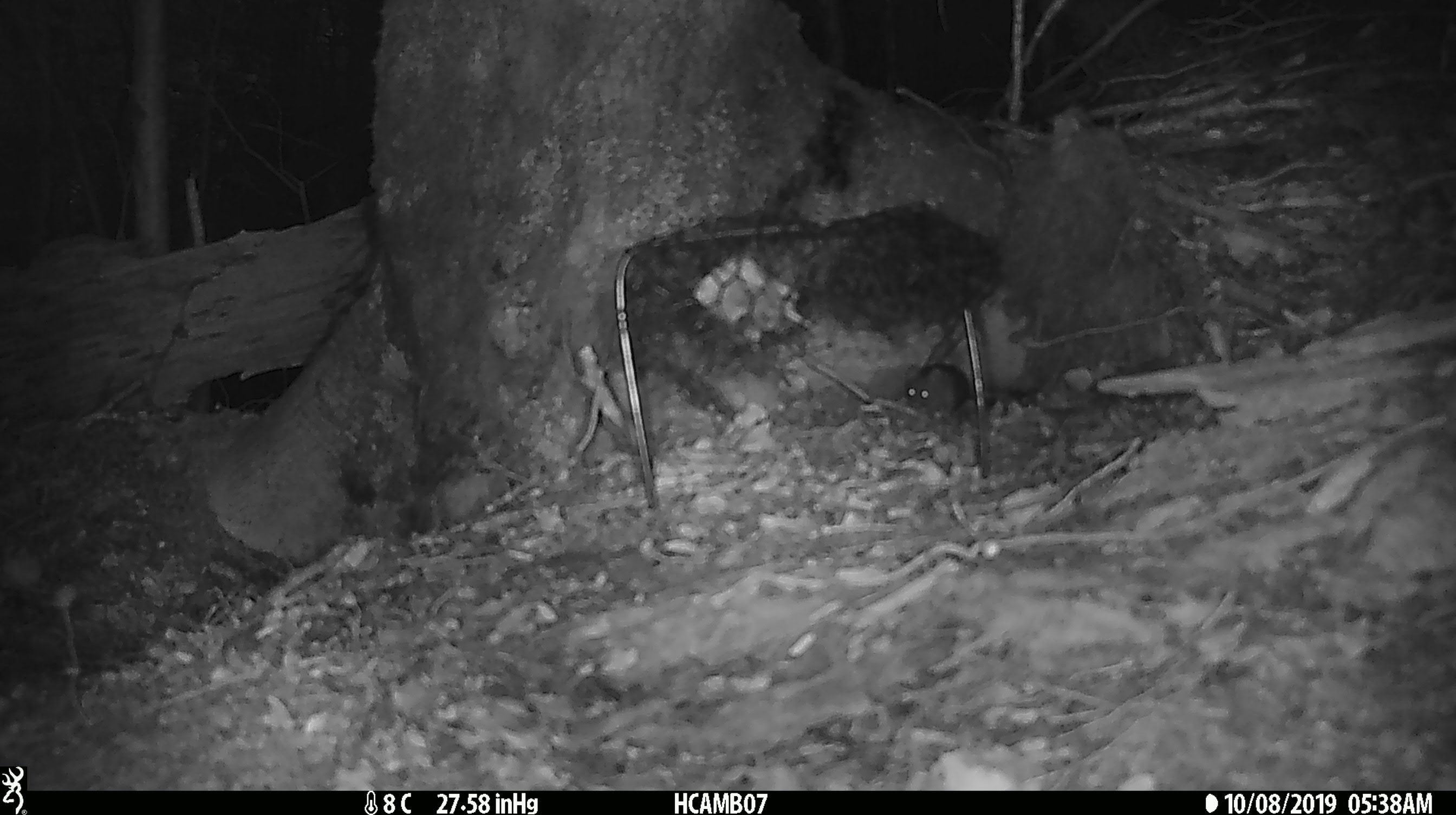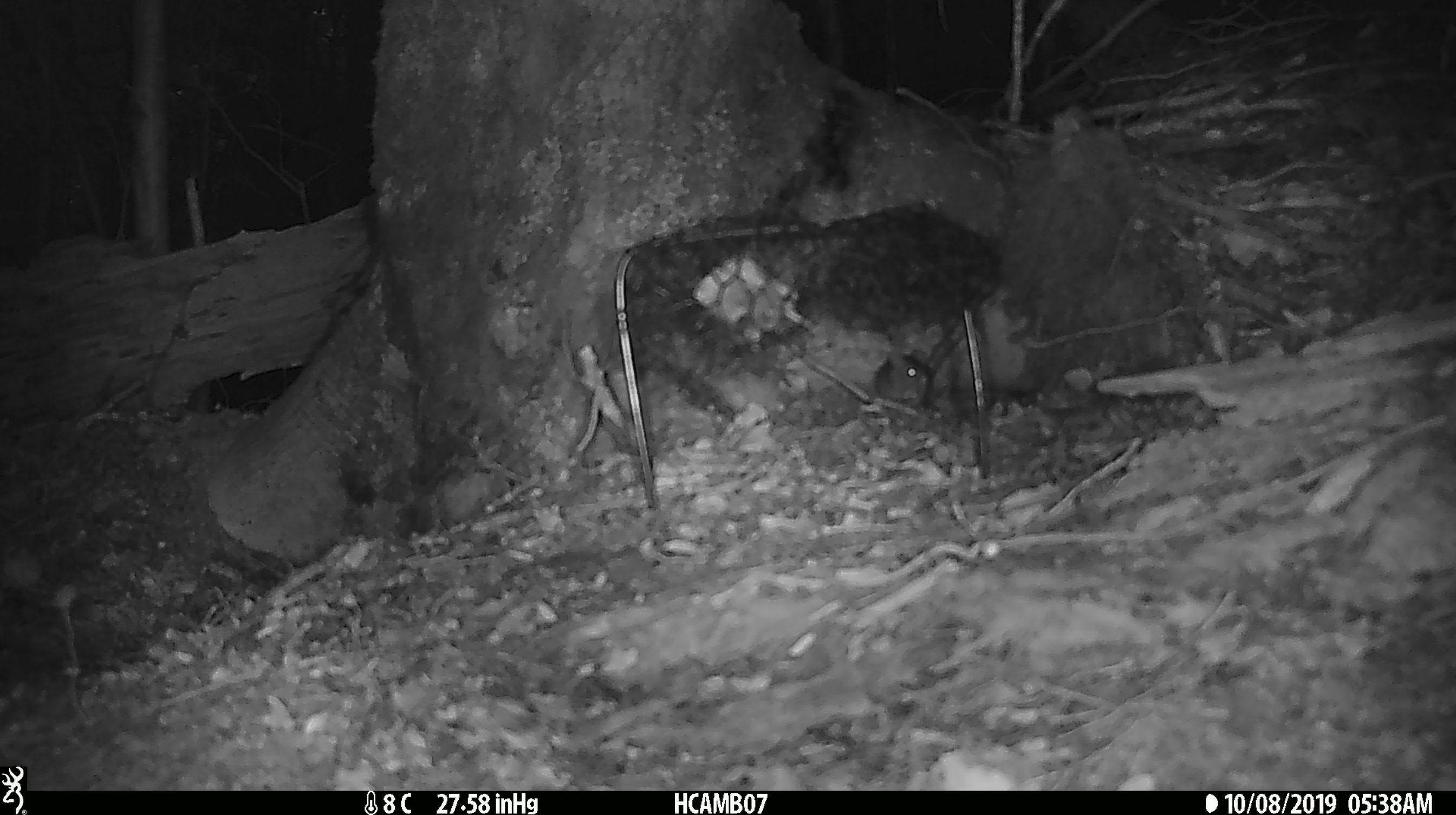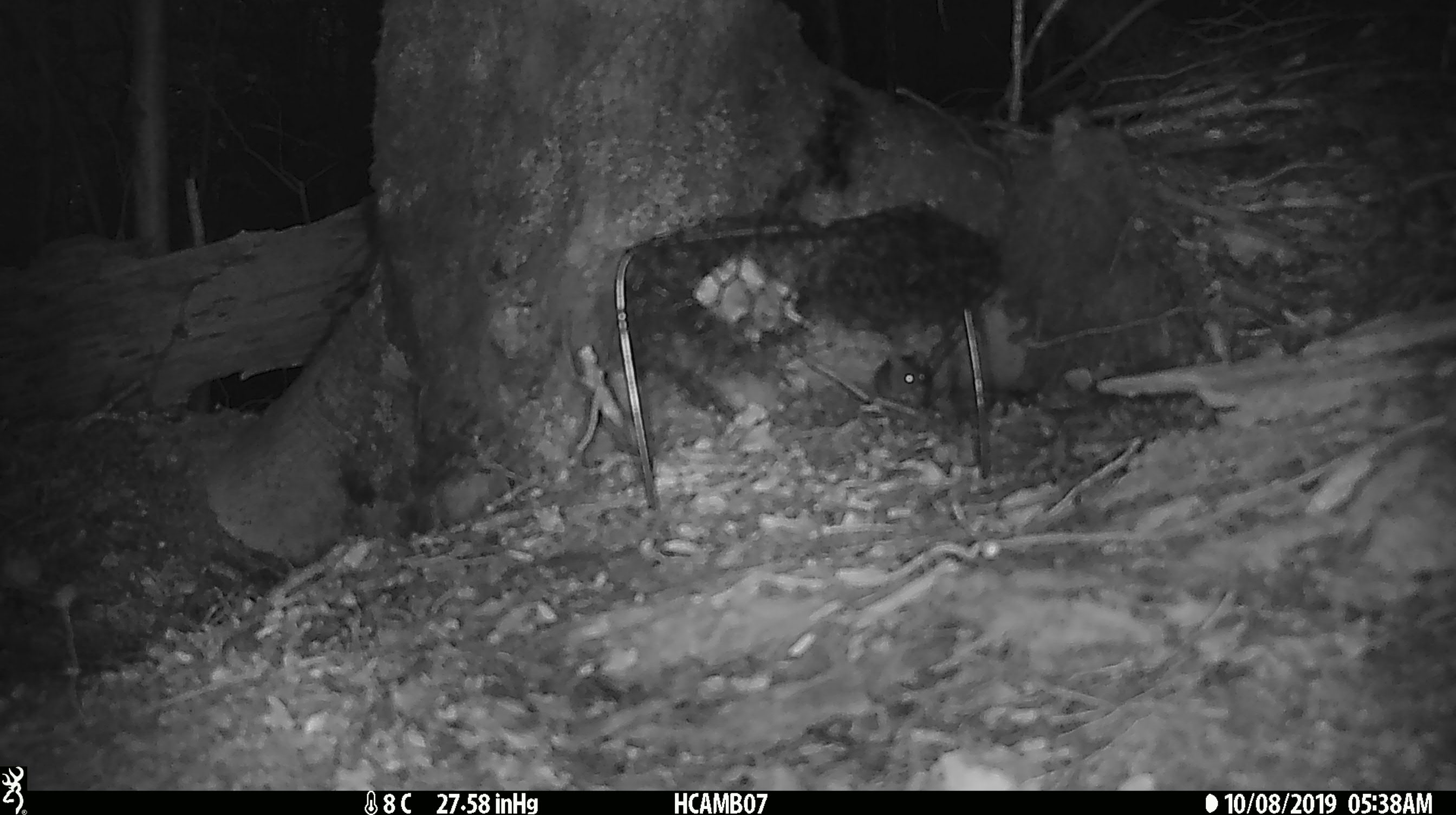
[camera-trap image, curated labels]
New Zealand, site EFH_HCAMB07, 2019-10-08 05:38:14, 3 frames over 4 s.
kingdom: Animalia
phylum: Chordata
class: Mammalia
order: Rodentia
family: Muridae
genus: Mus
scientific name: Mus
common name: mouse